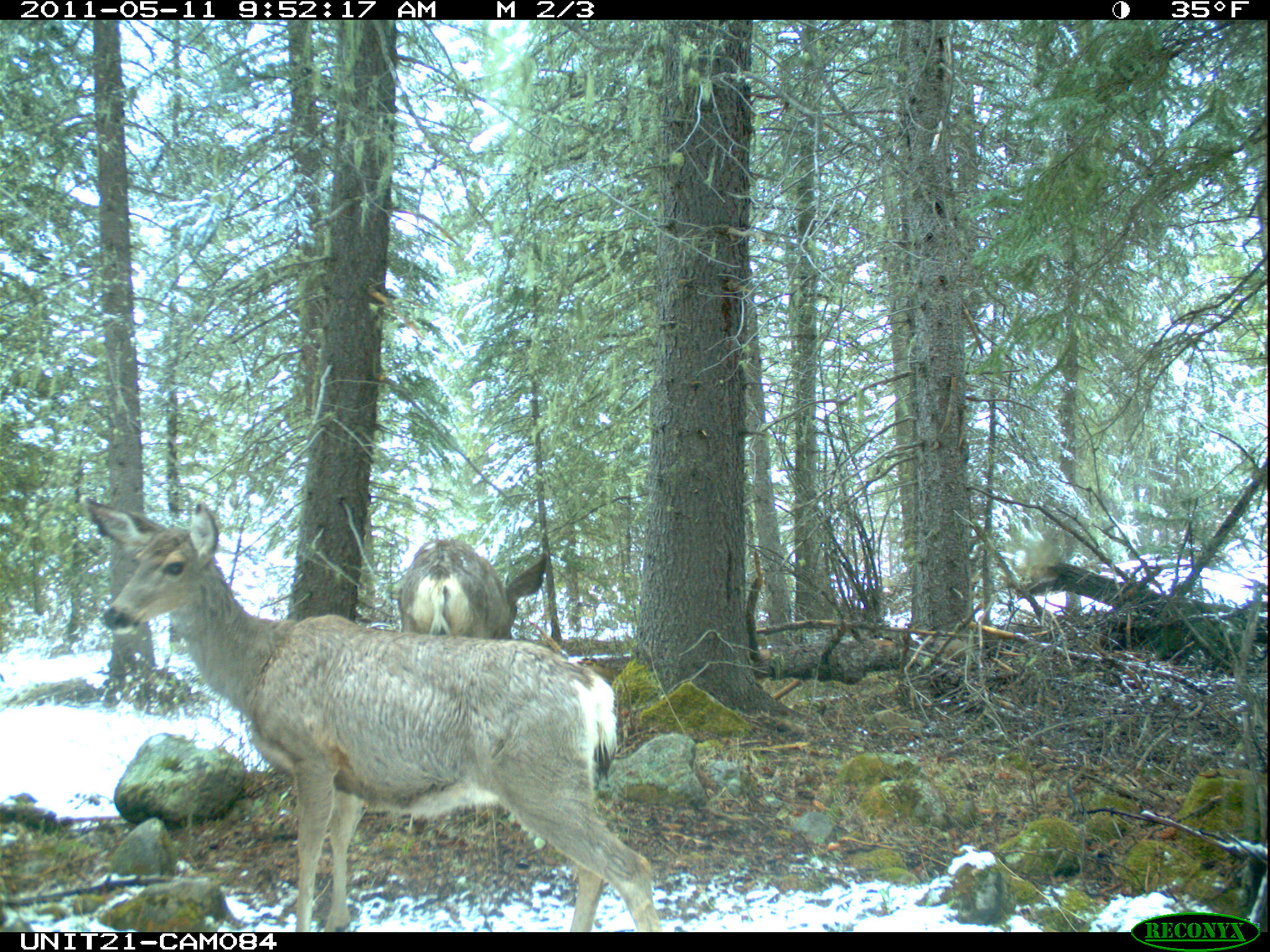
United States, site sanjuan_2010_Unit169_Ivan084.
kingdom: Animalia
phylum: Chordata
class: Mammalia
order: Artiodactyla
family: Cervidae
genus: Odocoileus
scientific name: Odocoileus hemionus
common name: mule deer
Odocoileus hemionus (mule deer).